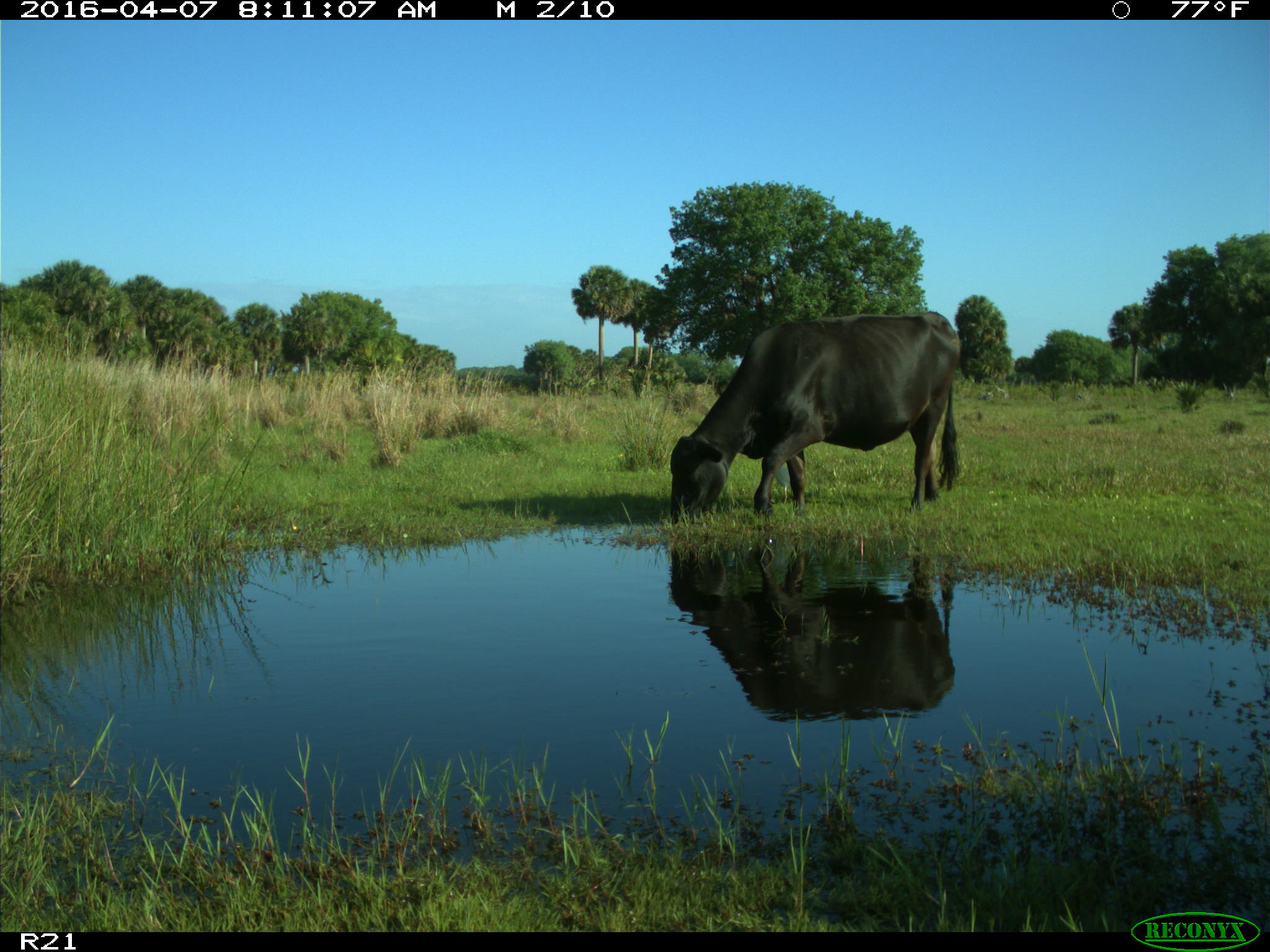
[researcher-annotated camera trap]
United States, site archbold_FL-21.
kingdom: Animalia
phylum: Chordata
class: Mammalia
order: Artiodactyla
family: Bovidae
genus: Bos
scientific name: Bos taurus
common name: domestic cow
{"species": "Bos taurus (domestic cow)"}